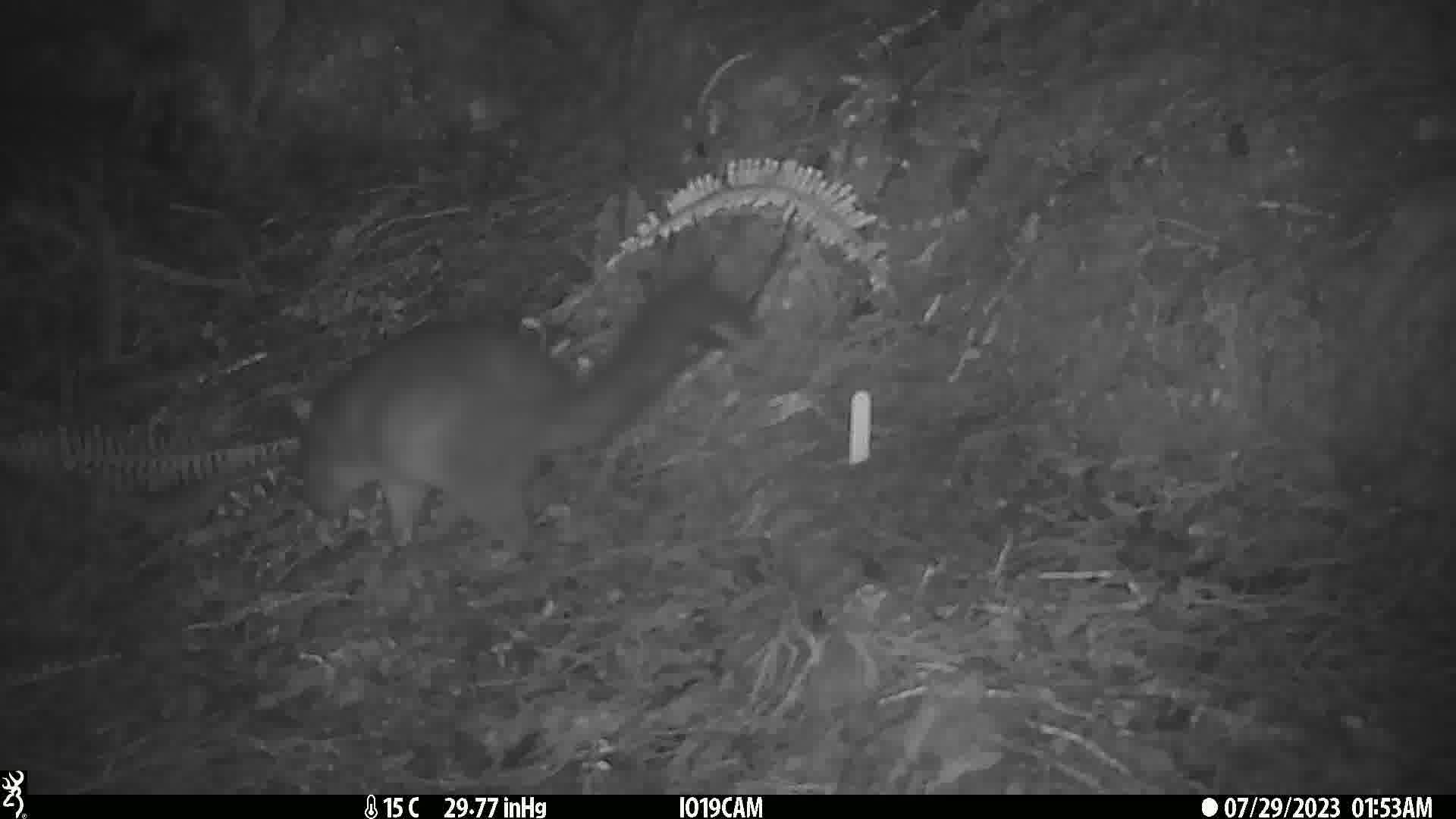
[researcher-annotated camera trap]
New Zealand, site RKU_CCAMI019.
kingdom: Animalia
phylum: Chordata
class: Mammalia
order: Diprotodontia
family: Phalangeridae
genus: Trichosurus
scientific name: Trichosurus vulpecula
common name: common brushtail possum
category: possum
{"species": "possum (common brushtail possum) (Trichosurus vulpecula)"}